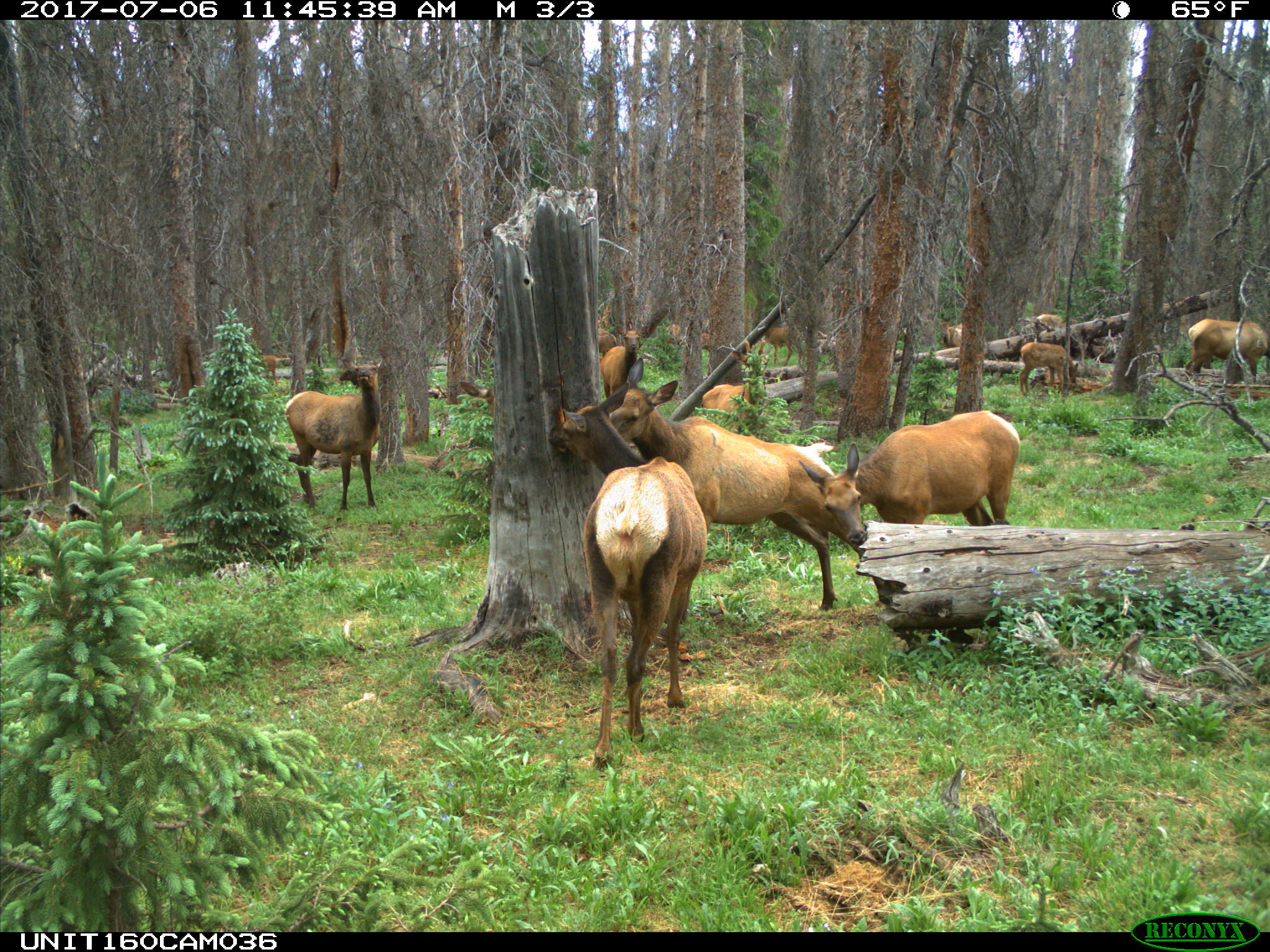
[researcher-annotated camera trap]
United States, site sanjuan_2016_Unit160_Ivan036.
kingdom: Animalia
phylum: Chordata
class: Mammalia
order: Artiodactyla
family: Cervidae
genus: Cervus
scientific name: Cervus elaphus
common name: red deer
Cervus elaphus (red deer).